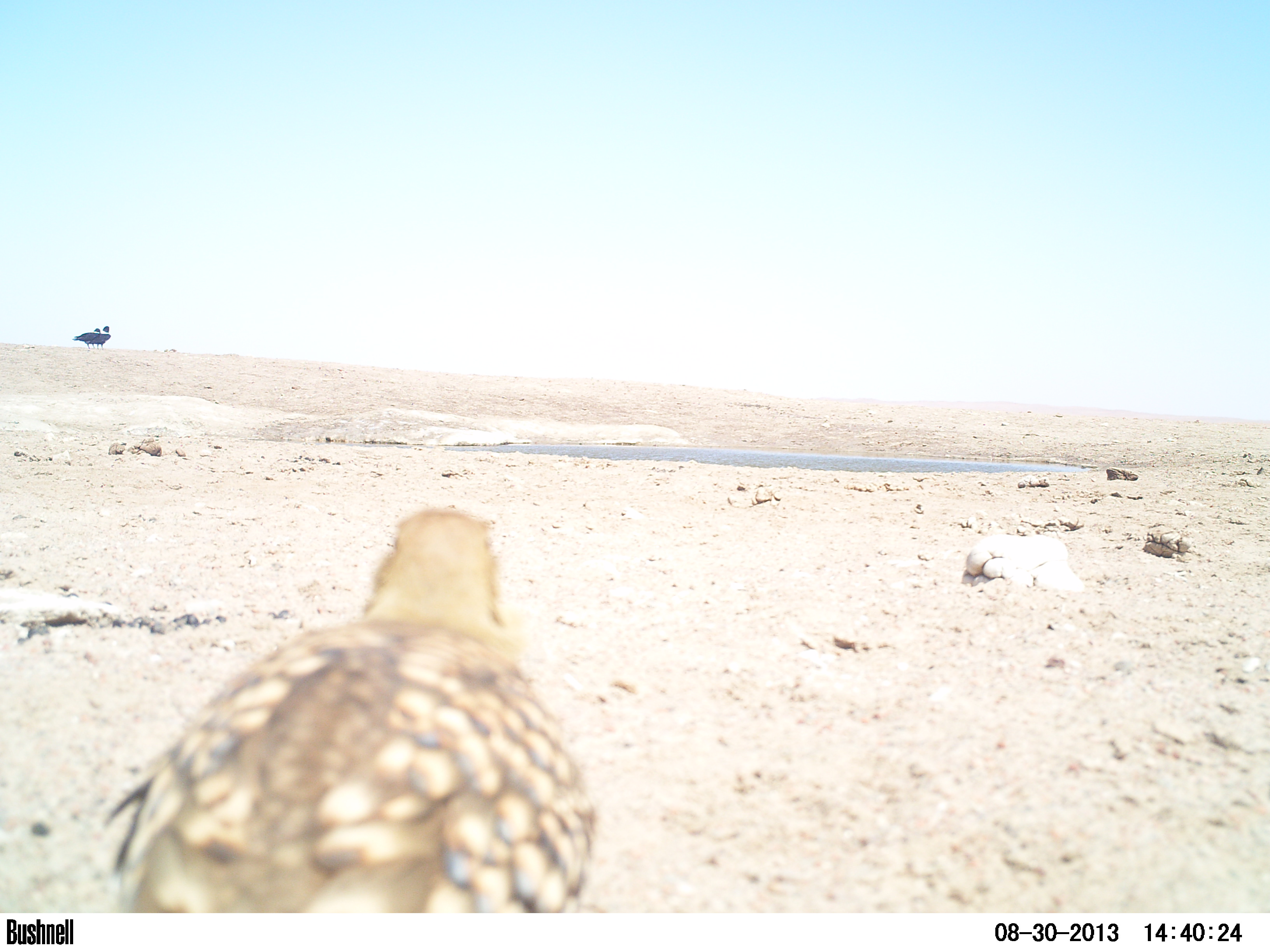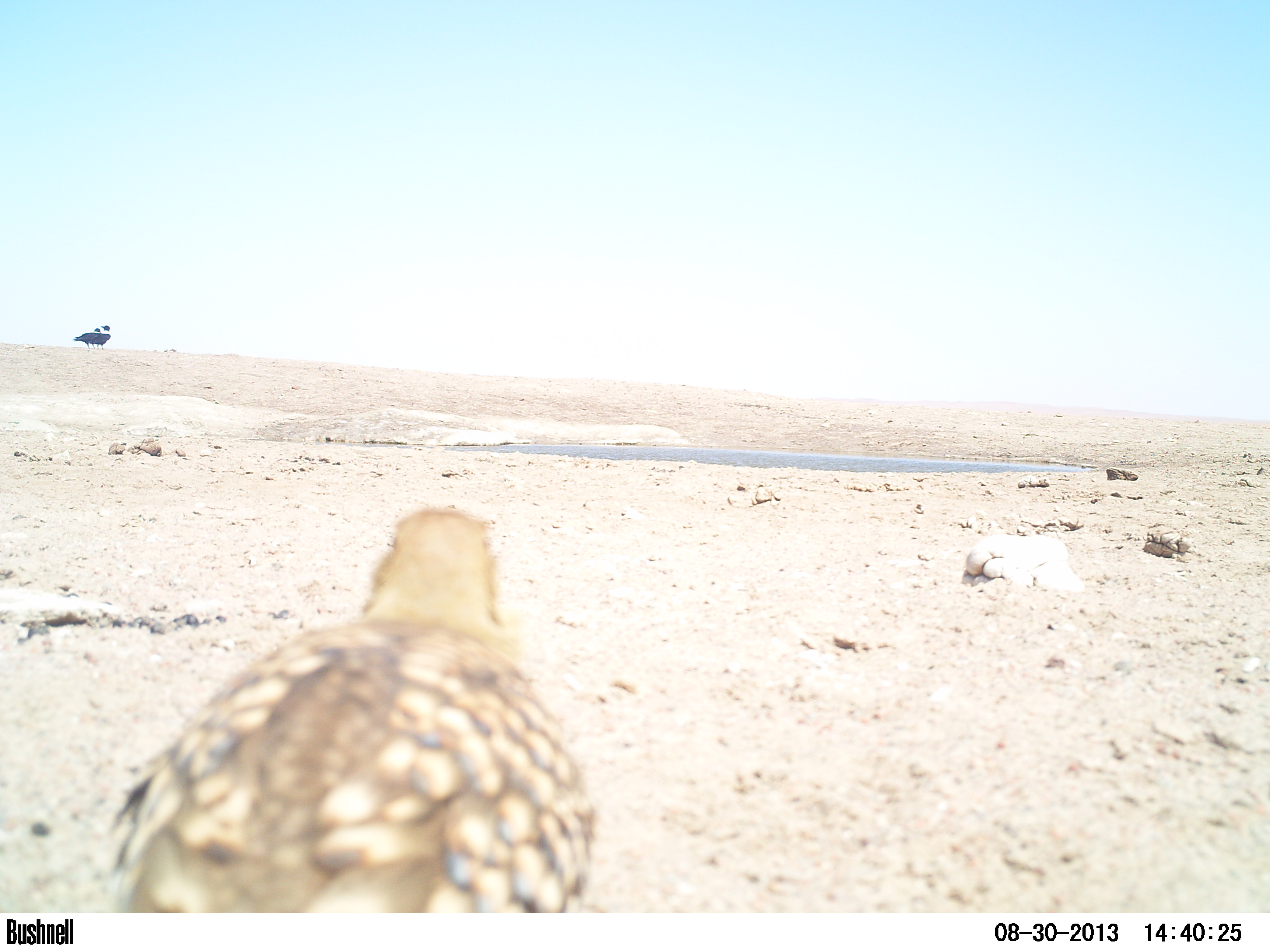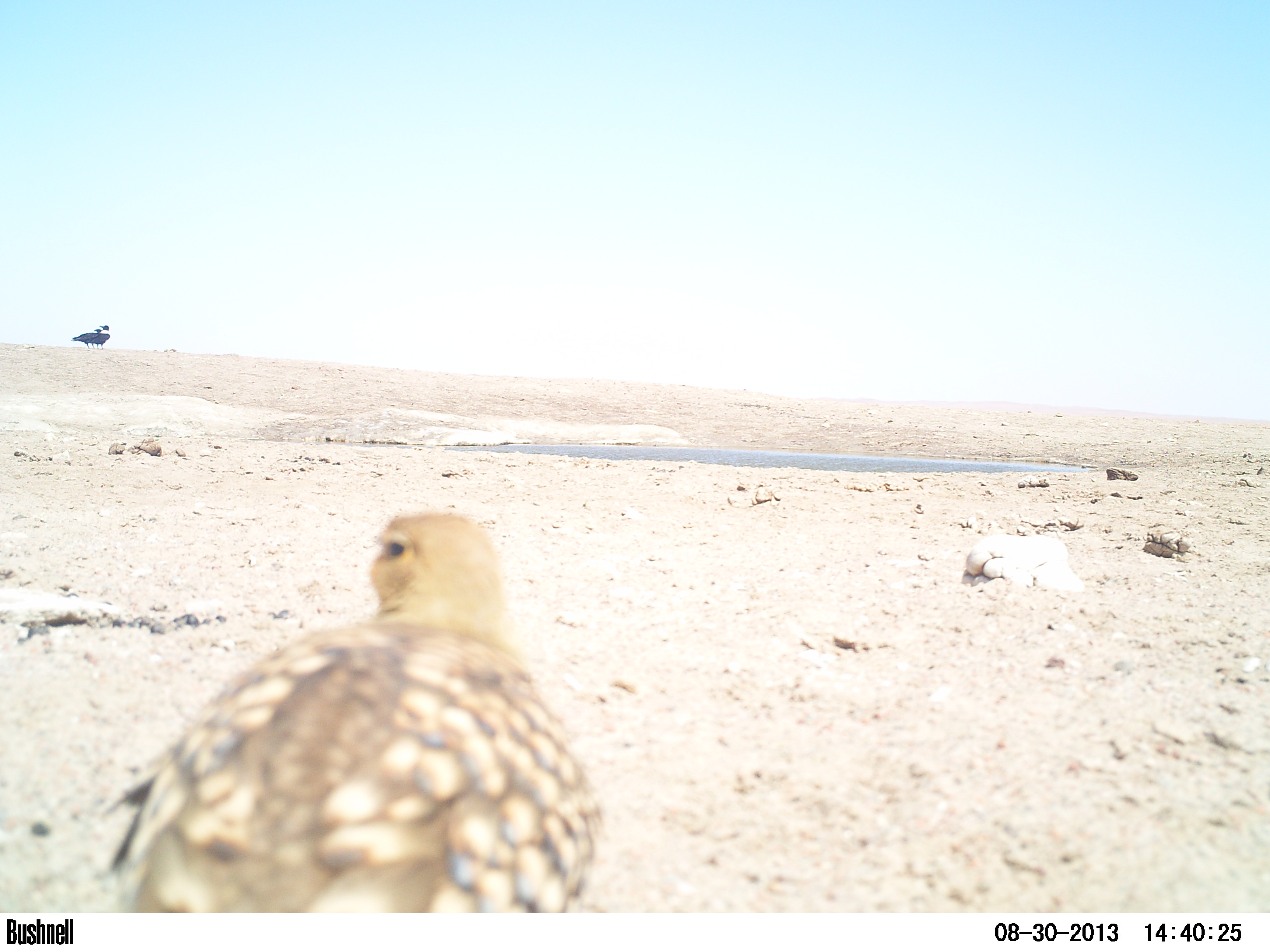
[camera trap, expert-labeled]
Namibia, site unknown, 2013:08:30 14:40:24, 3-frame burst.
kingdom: Animalia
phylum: Chordata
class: Aves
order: Pterocliformes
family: Pteroclidae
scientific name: Pteroclidae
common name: sandgrouse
Pteroclidae (sandgrouse).